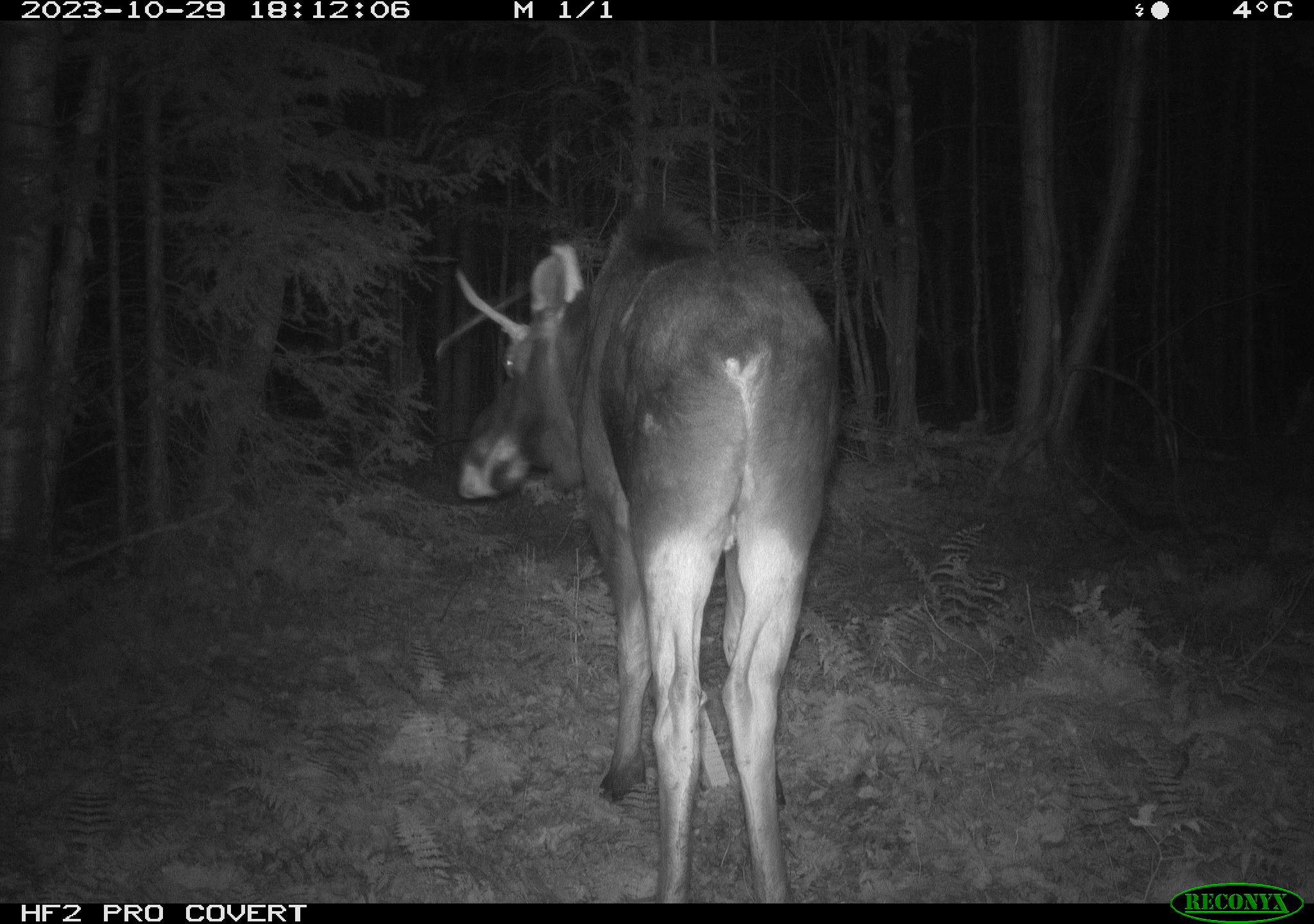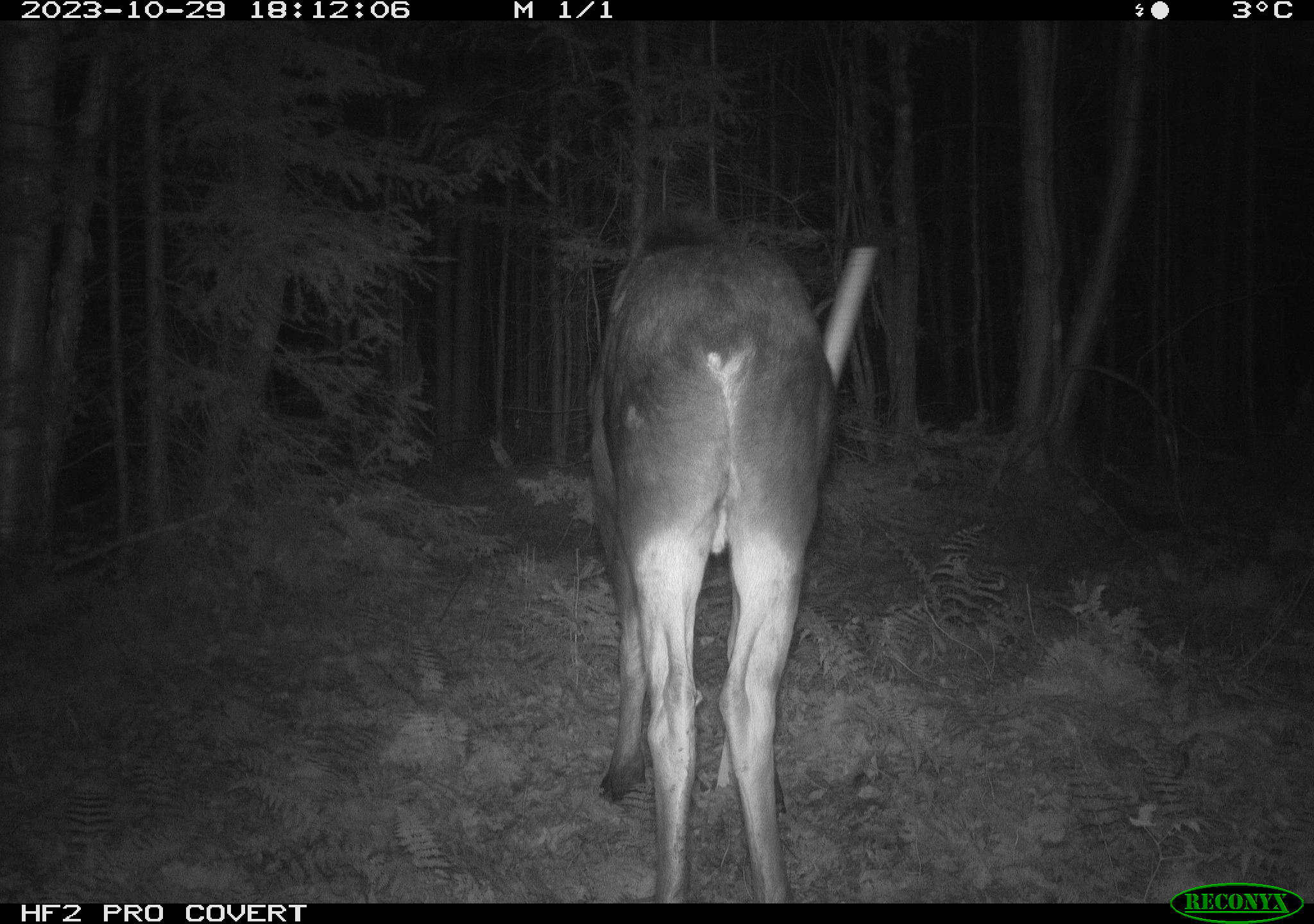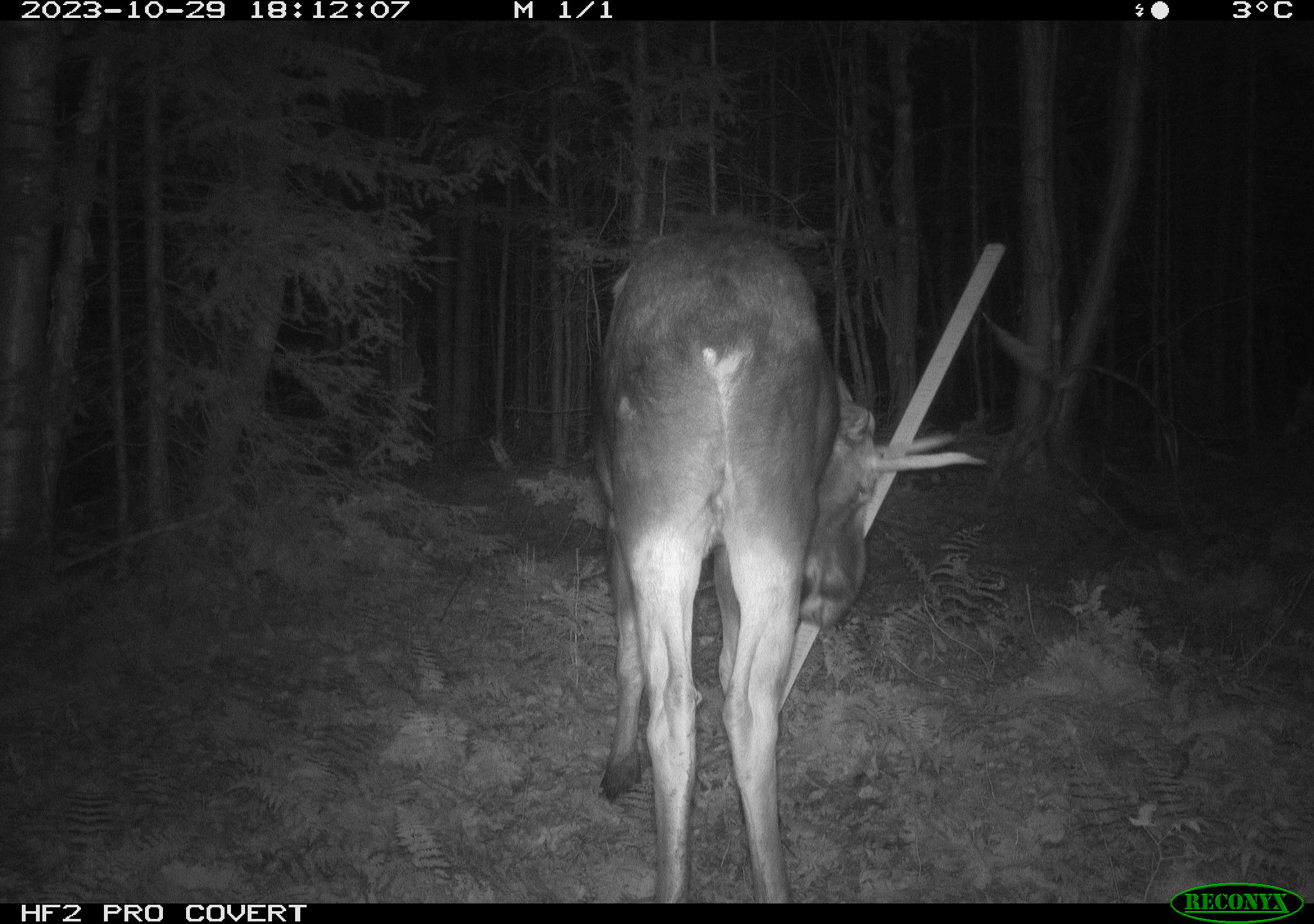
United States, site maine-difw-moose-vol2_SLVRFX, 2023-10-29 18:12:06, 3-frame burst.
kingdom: Animalia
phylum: Chordata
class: Mammalia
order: Artiodactyla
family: Cervidae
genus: Alces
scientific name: Alces alces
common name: moose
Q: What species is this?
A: Moose (Alces alces).